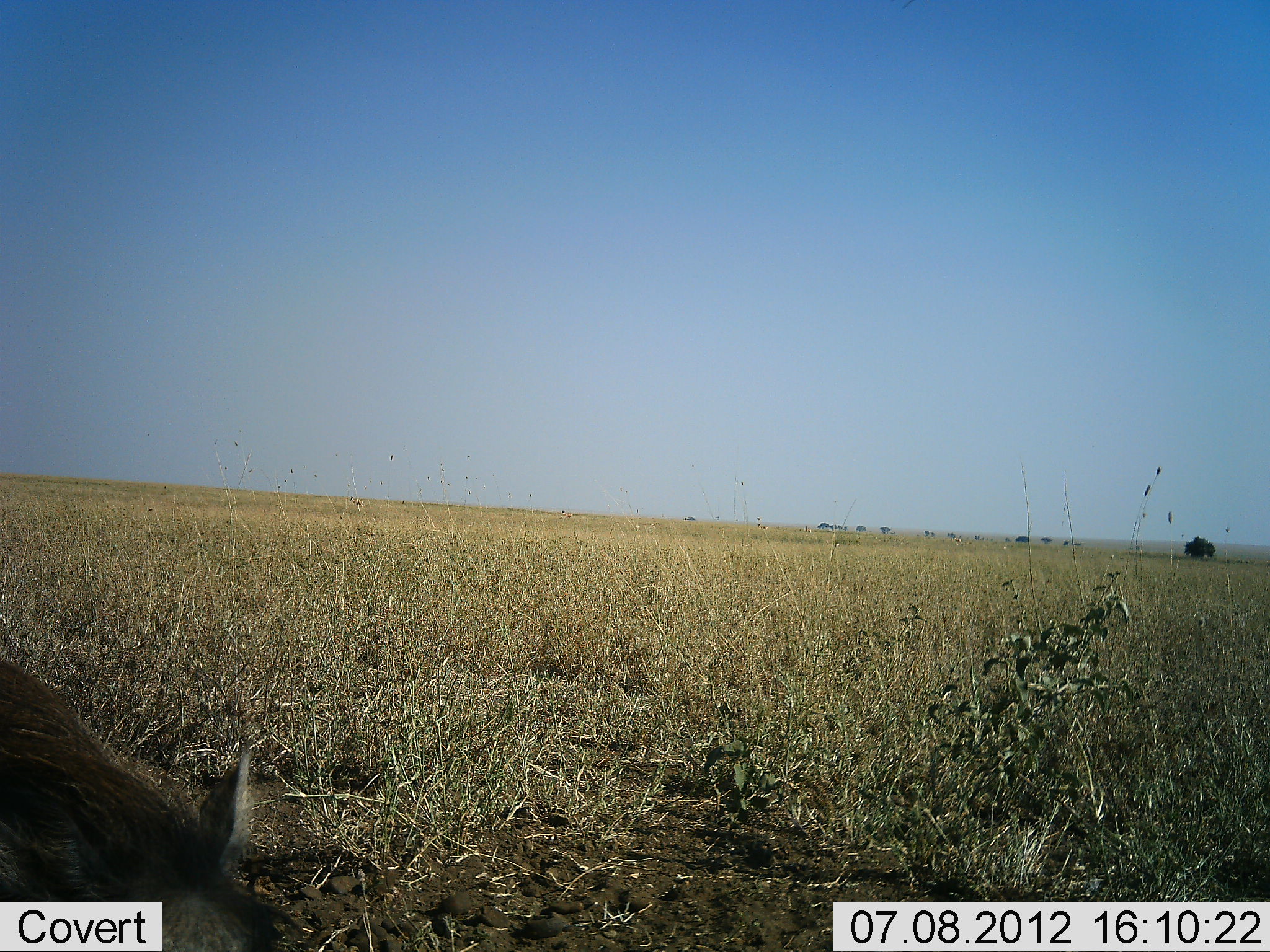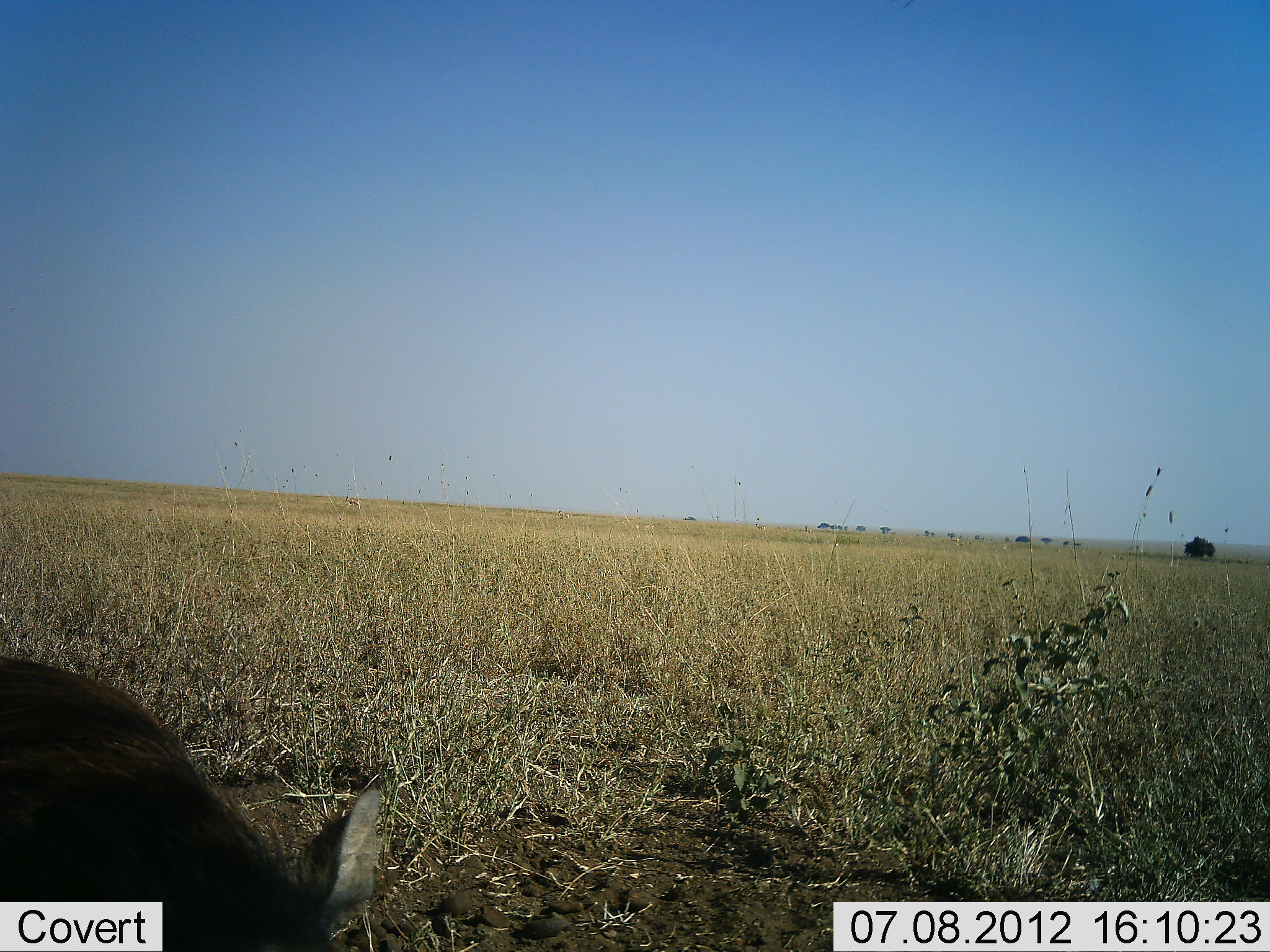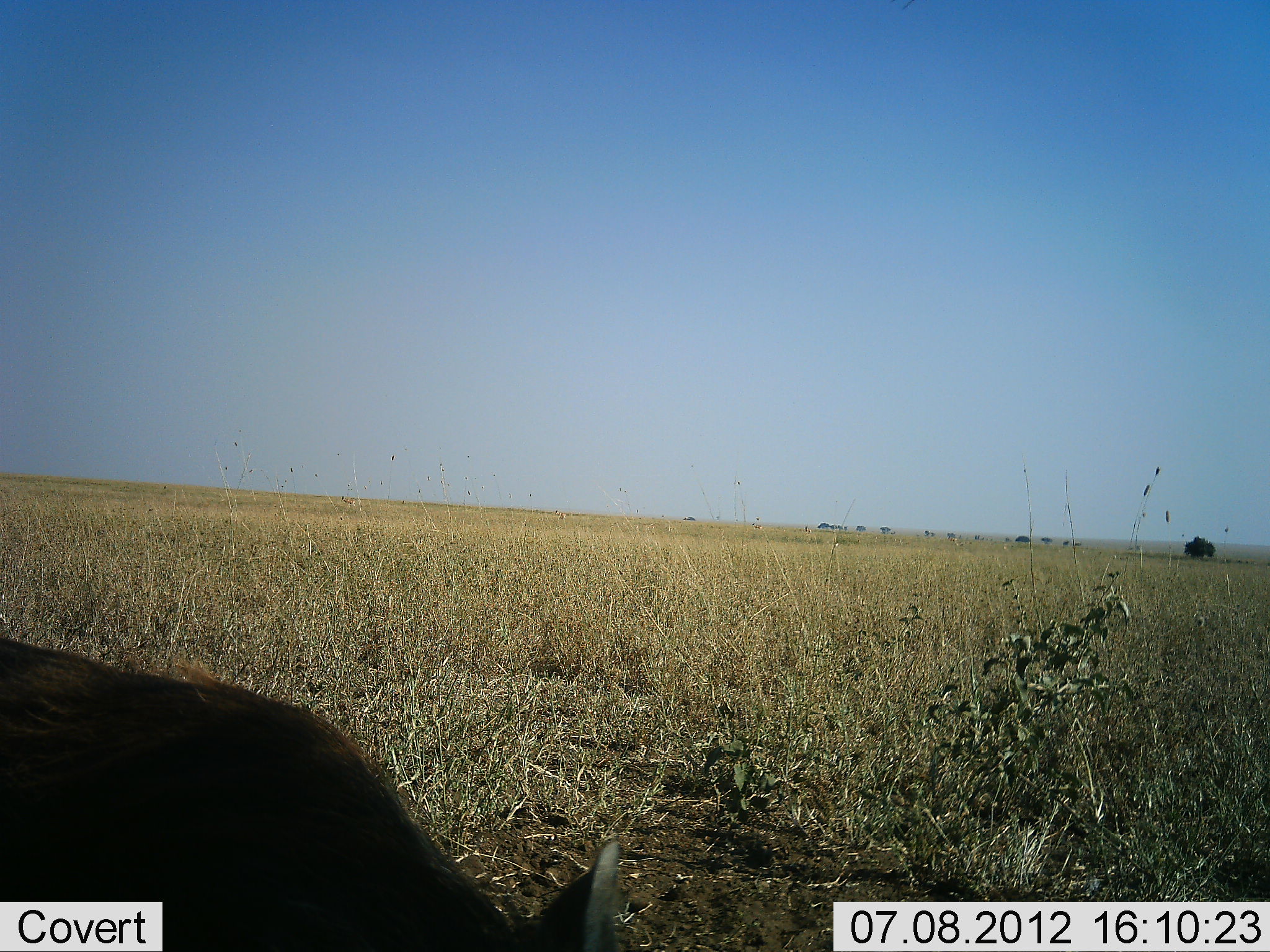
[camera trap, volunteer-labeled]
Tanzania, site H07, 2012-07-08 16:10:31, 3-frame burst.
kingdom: Animalia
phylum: Chordata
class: Mammalia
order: Artiodactyla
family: Suidae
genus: Phacochoerus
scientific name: Phacochoerus africanus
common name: warthog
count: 1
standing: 14%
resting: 0%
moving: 86%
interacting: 0%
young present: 0%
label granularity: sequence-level